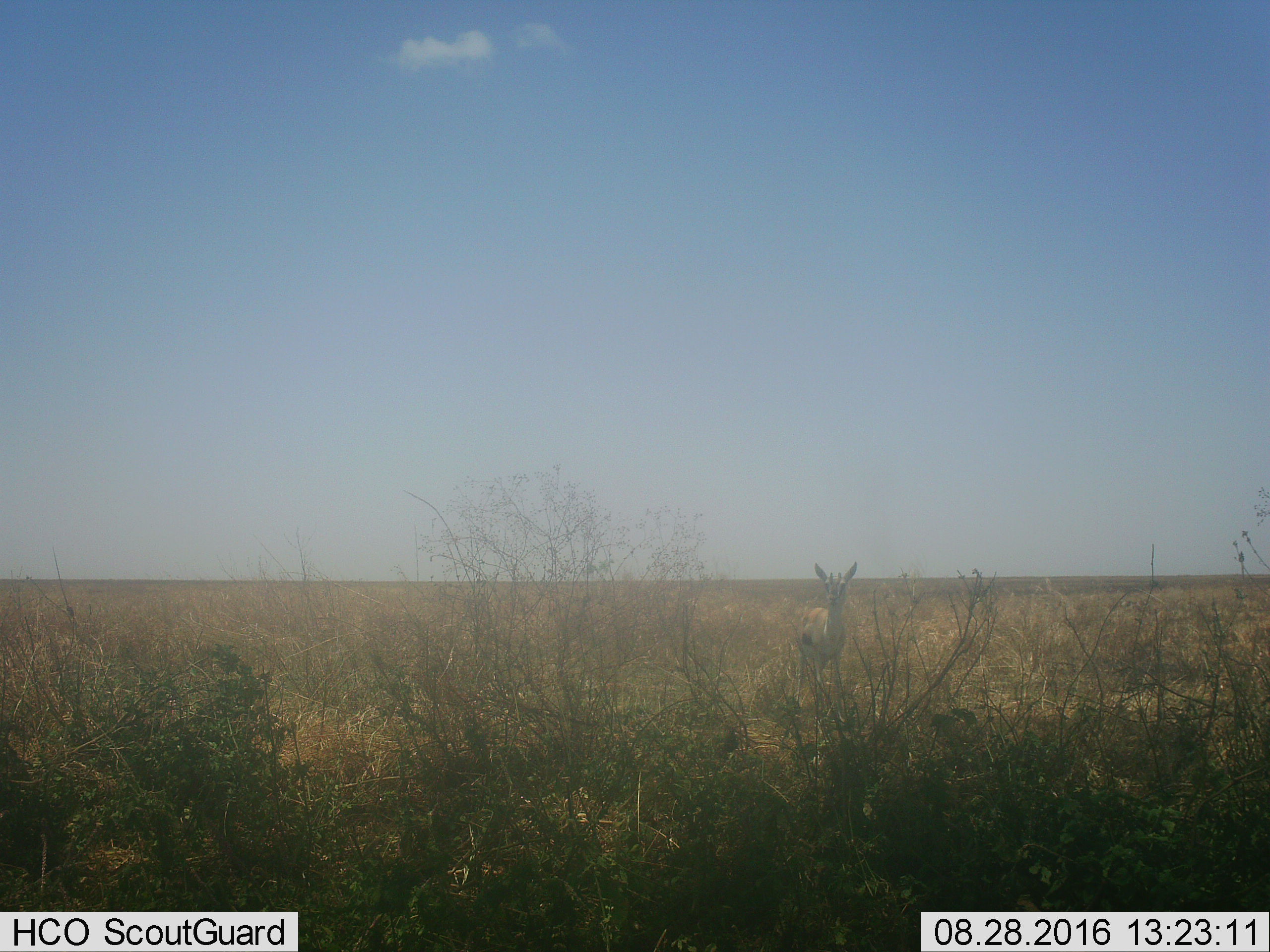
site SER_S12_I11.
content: unidentified animal